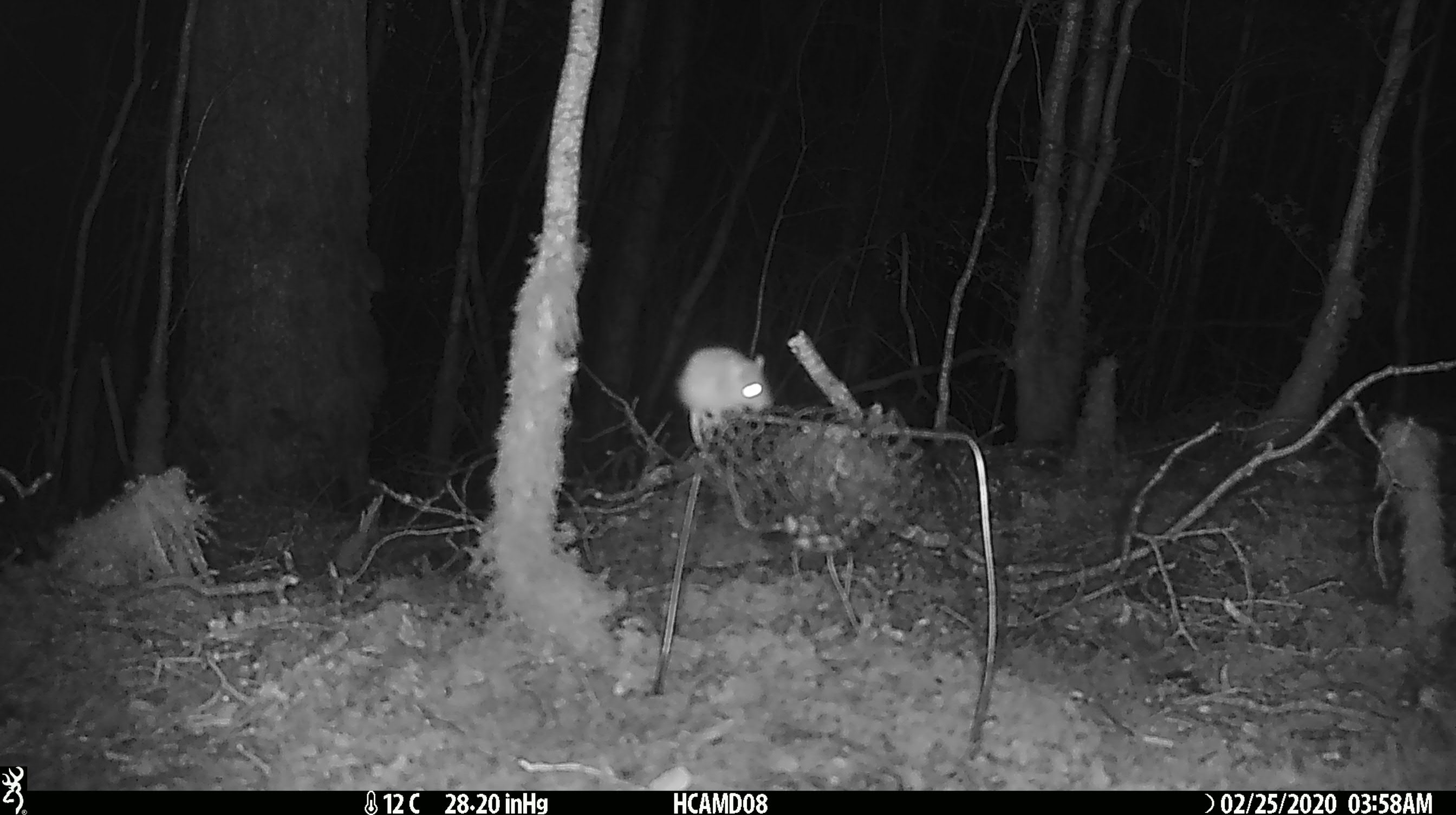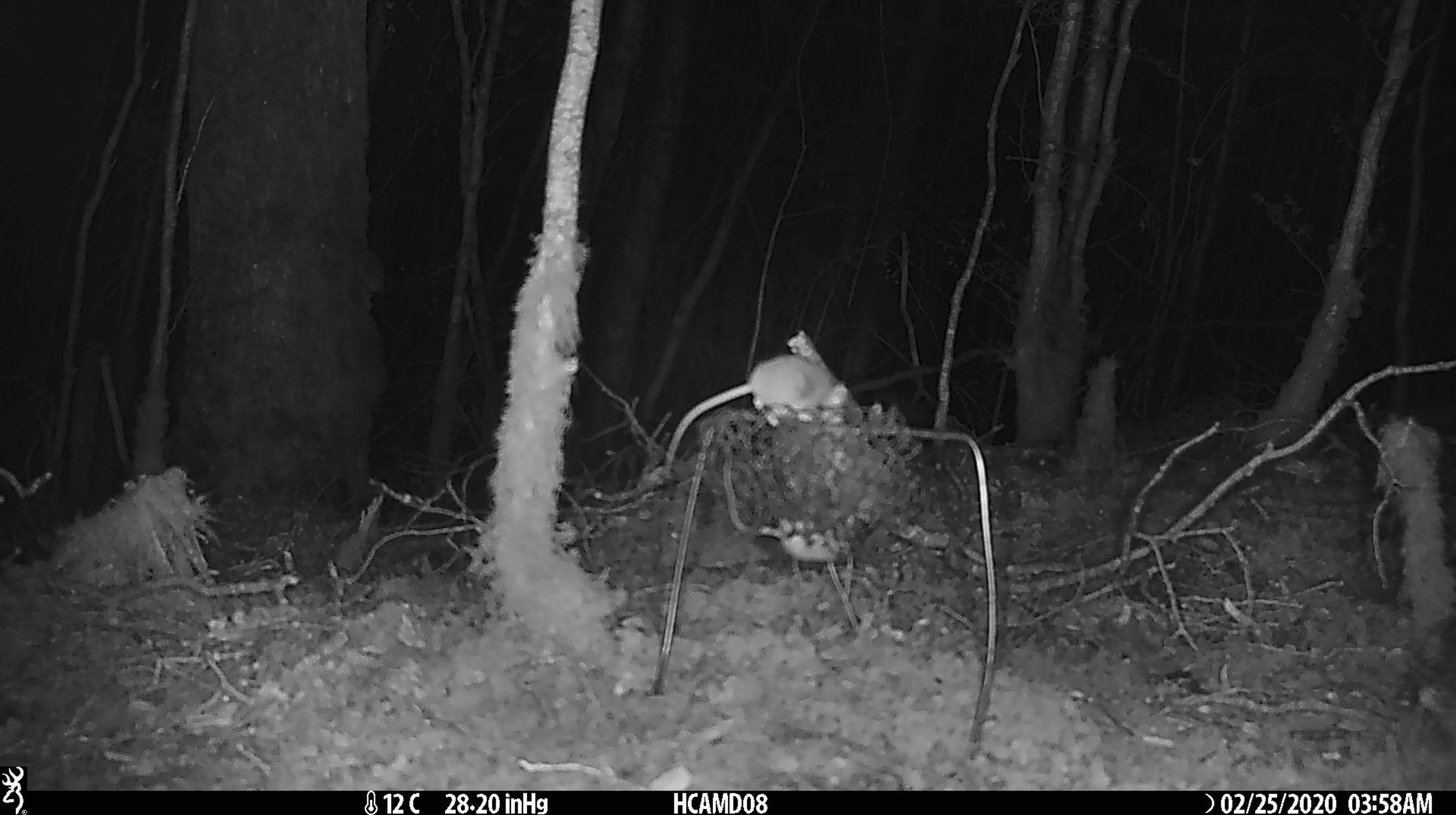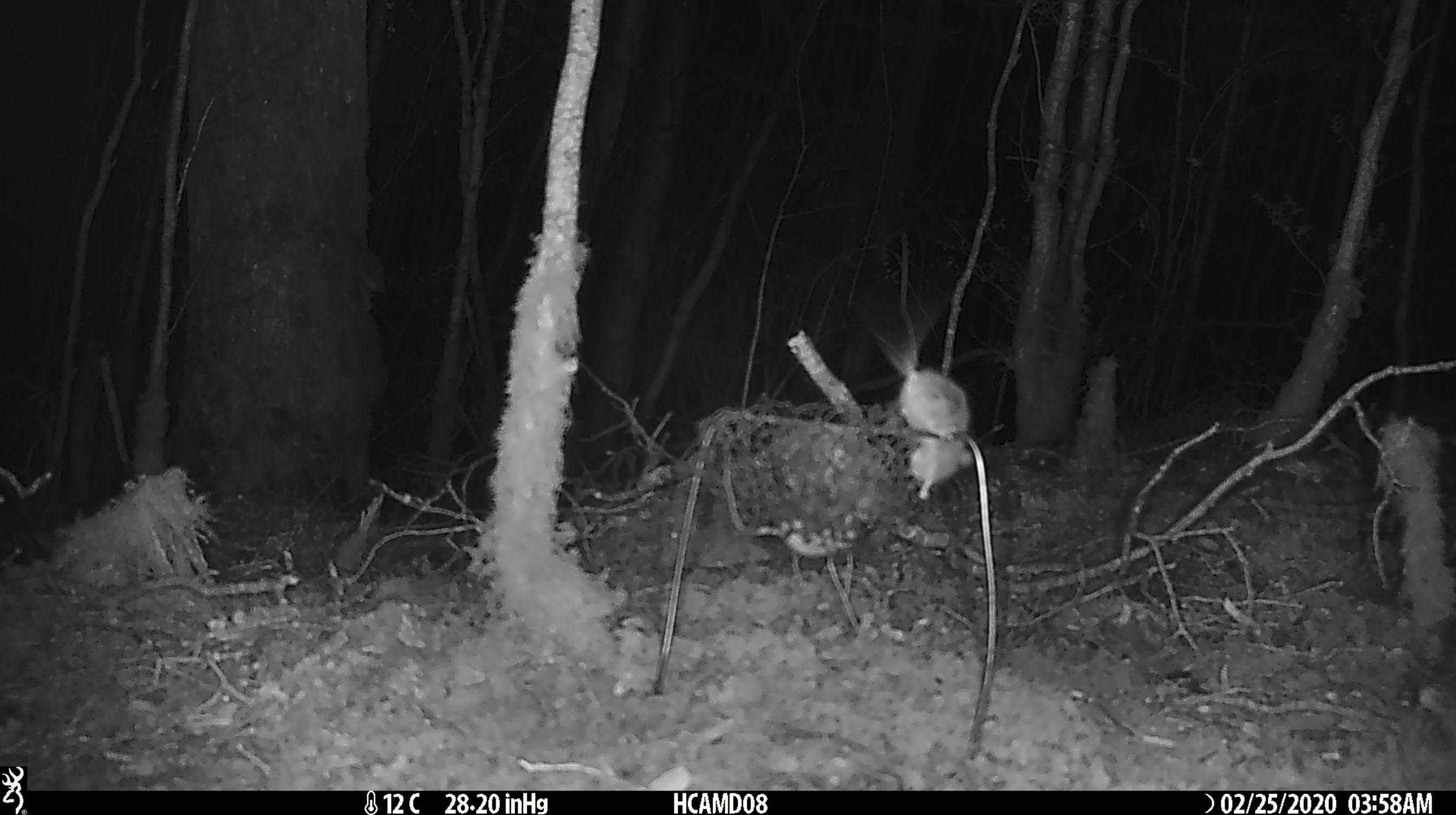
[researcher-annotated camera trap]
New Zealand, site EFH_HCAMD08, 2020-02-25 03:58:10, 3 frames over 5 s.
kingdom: Animalia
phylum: Chordata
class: Mammalia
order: Rodentia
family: Muridae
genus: Mus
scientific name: Mus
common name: mouse